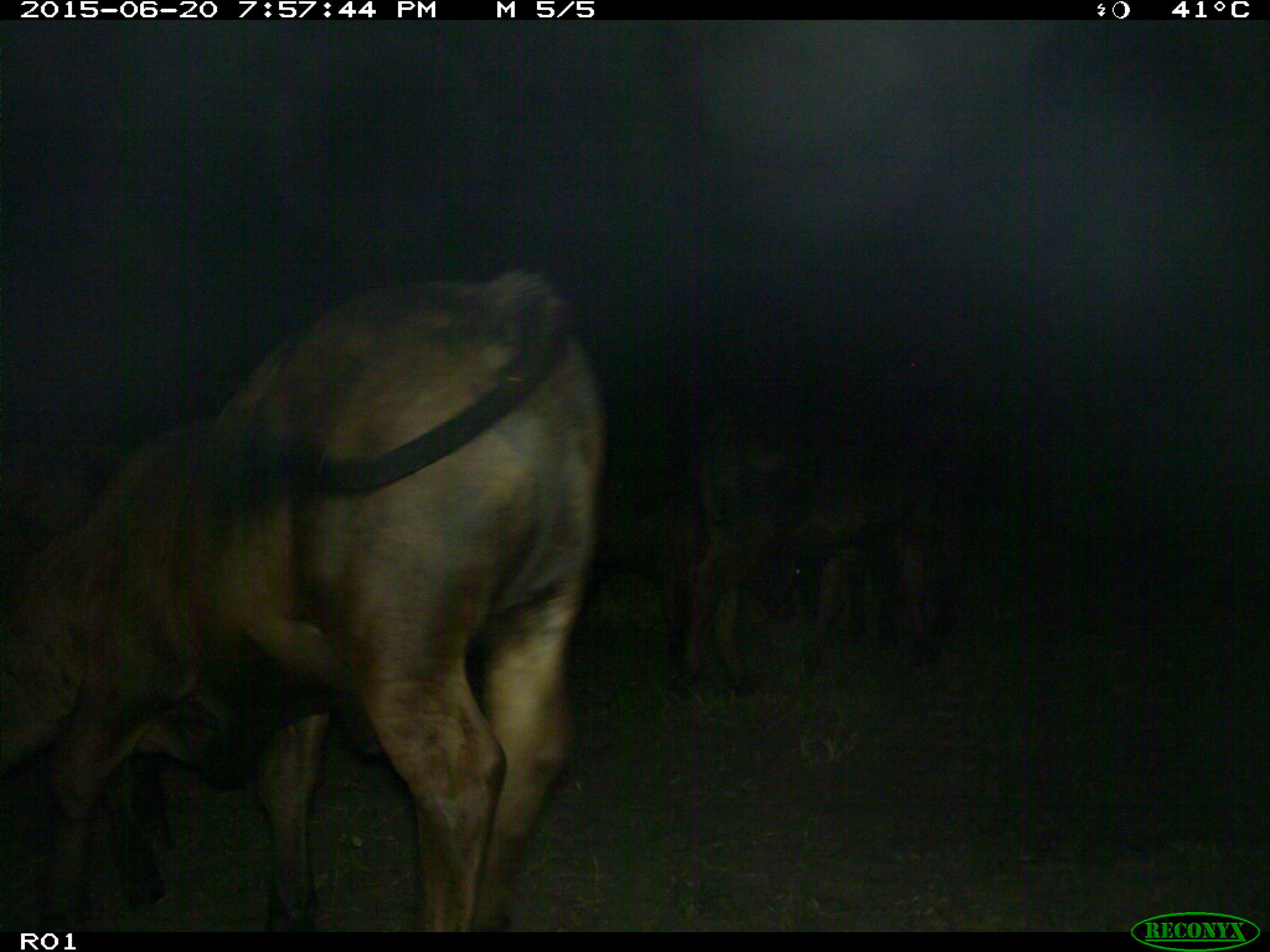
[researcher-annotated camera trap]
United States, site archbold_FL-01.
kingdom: Animalia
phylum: Chordata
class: Mammalia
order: Artiodactyla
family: Bovidae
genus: Bos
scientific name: Bos taurus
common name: domestic cow